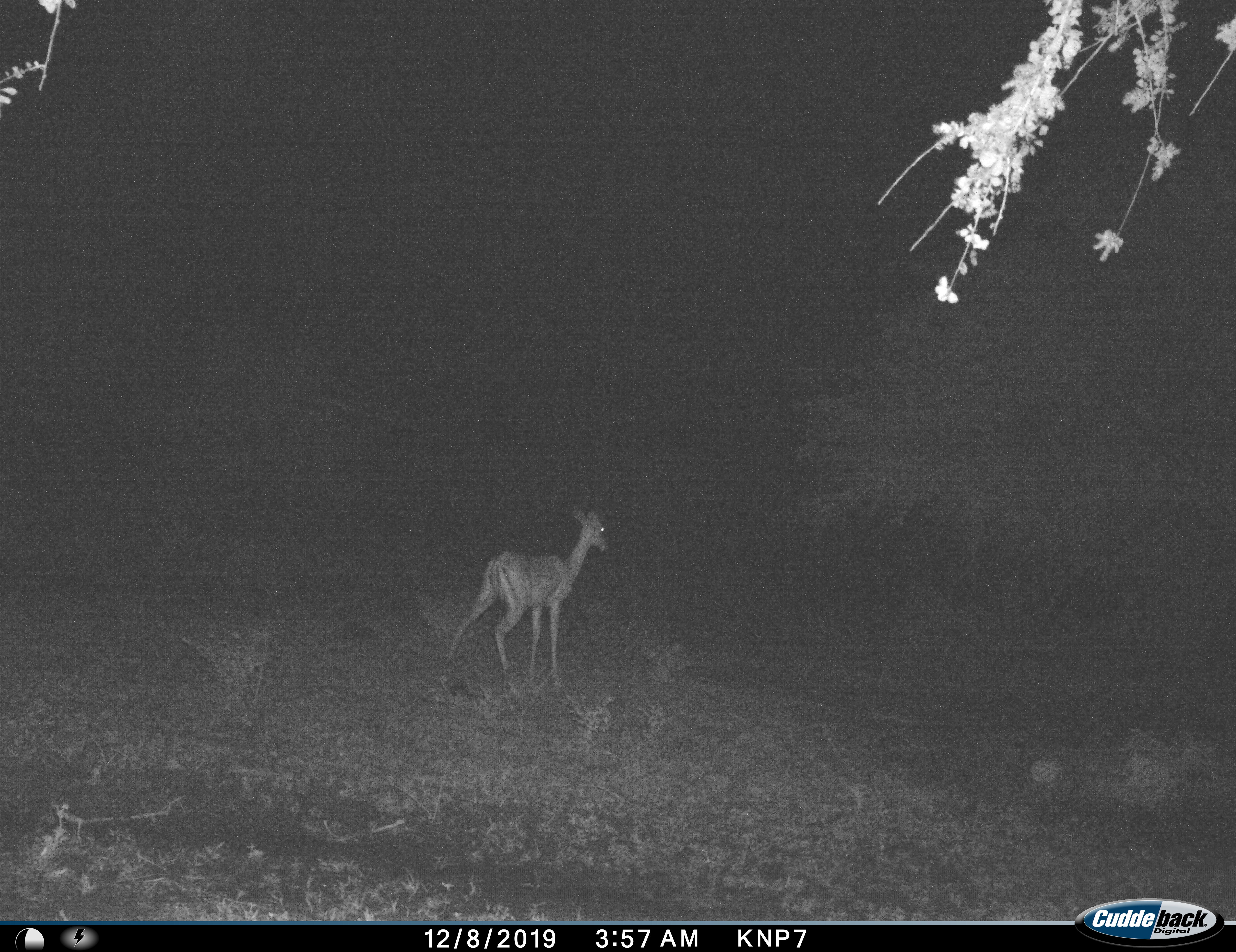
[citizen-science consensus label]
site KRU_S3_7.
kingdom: Animalia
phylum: Chordata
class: Mammalia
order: Artiodactyla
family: Bovidae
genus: Aepyceros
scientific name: Aepyceros melampus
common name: impala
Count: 1.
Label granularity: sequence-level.